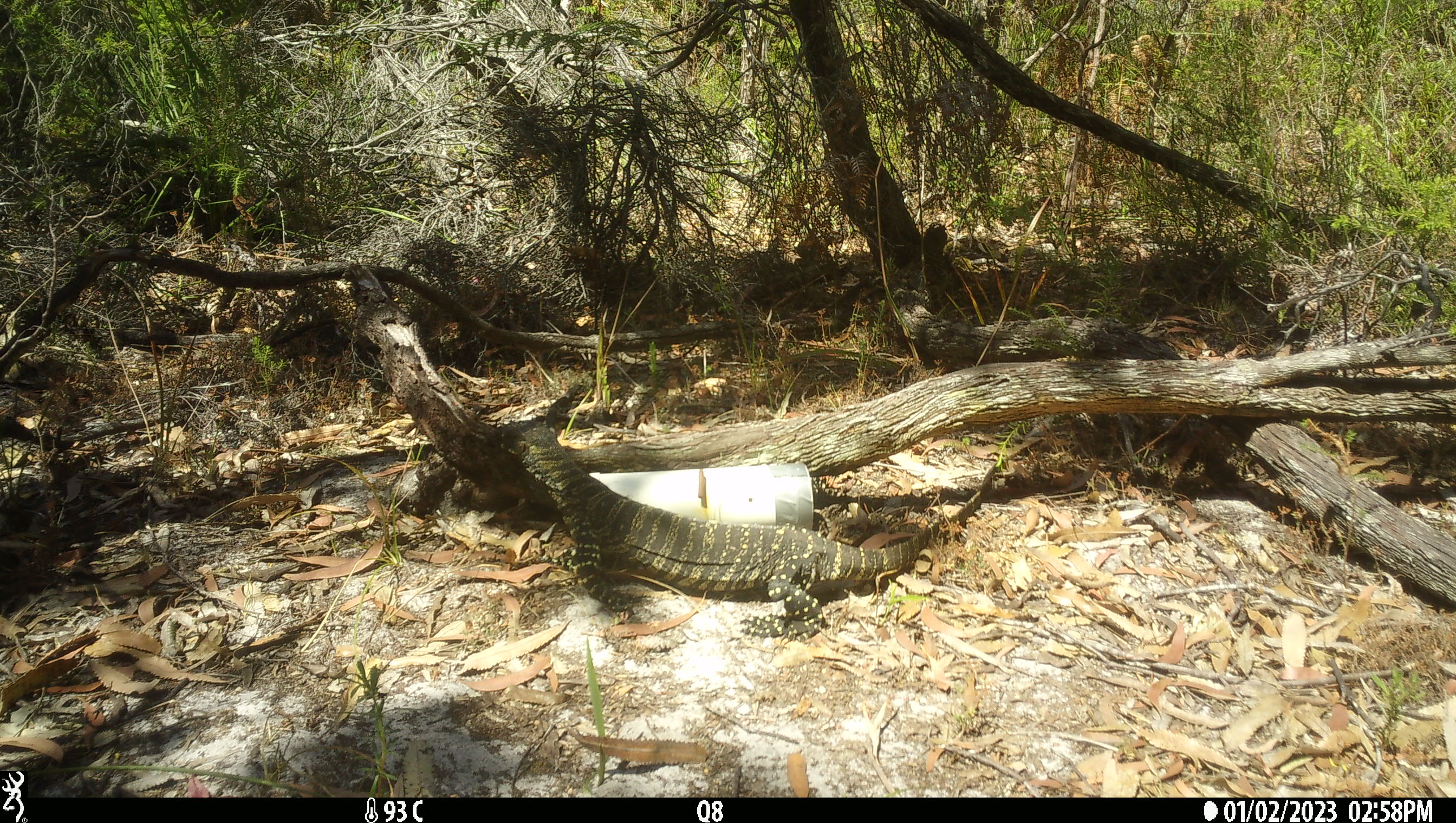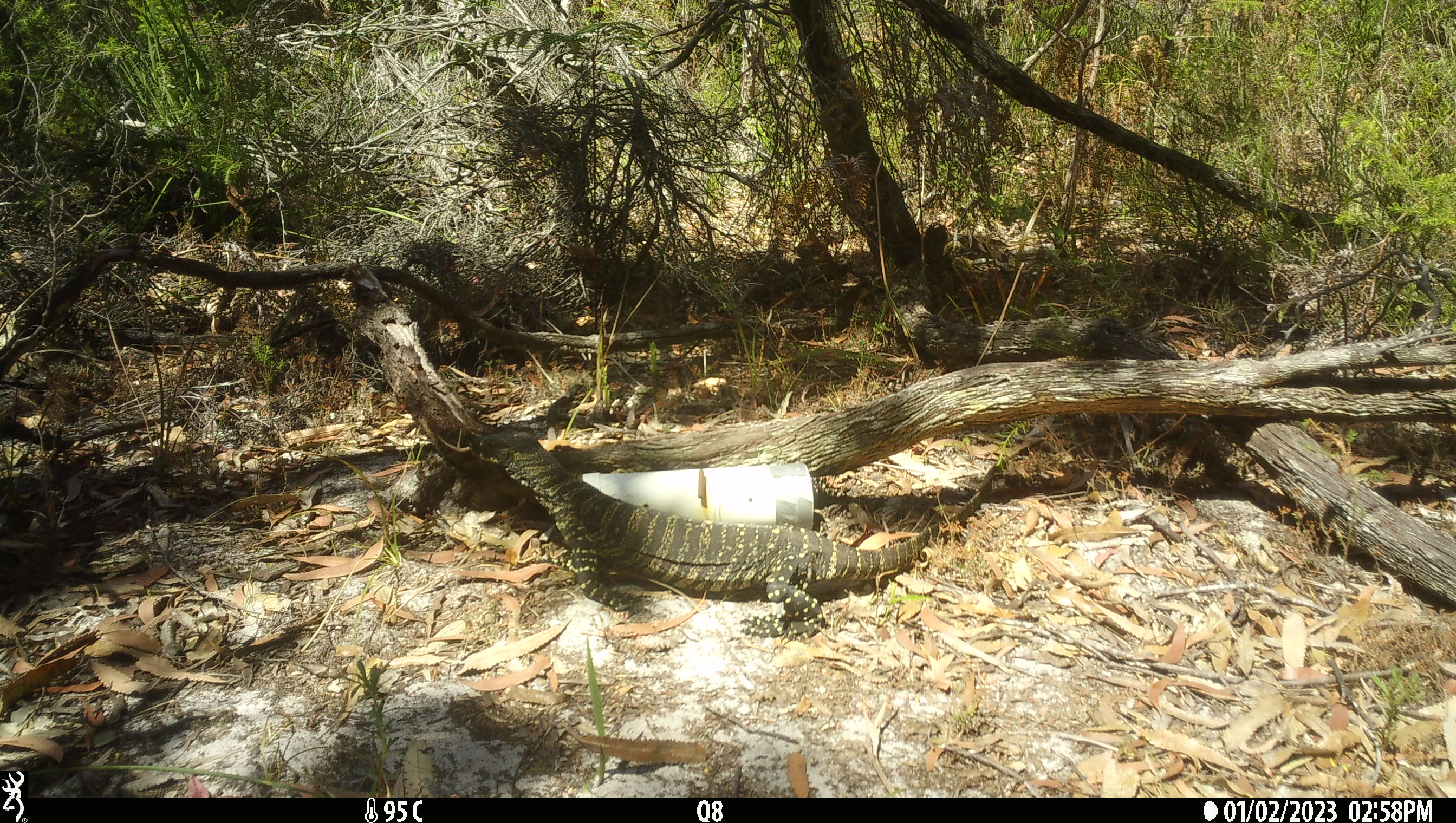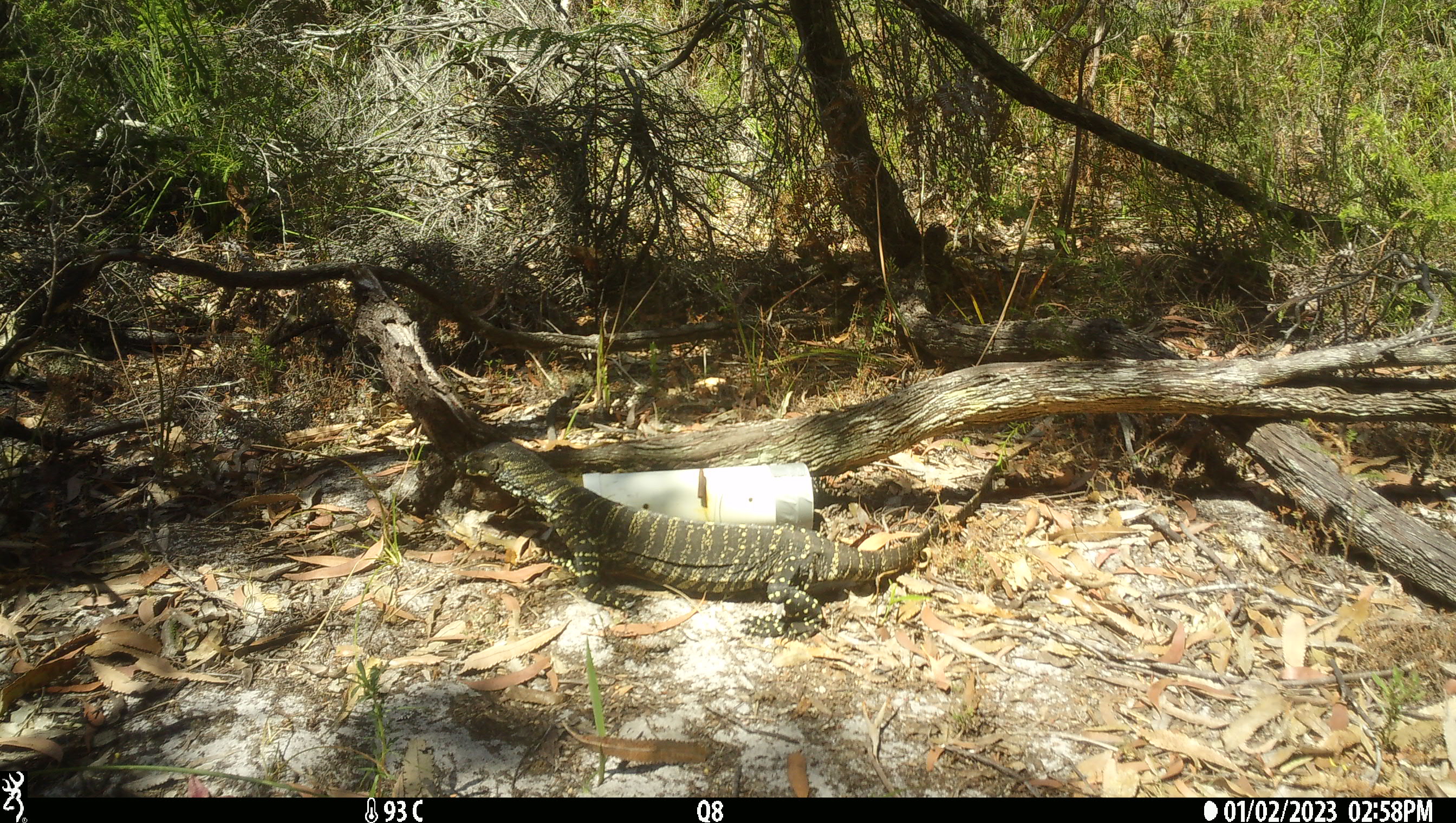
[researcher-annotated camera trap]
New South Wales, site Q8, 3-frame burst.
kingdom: Animalia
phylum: Chordata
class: Reptilia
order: Squamata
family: Varanidae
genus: Varanus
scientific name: Varanus varius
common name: lace monitor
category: goanna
Goanna (lace monitor) (Varanus varius).